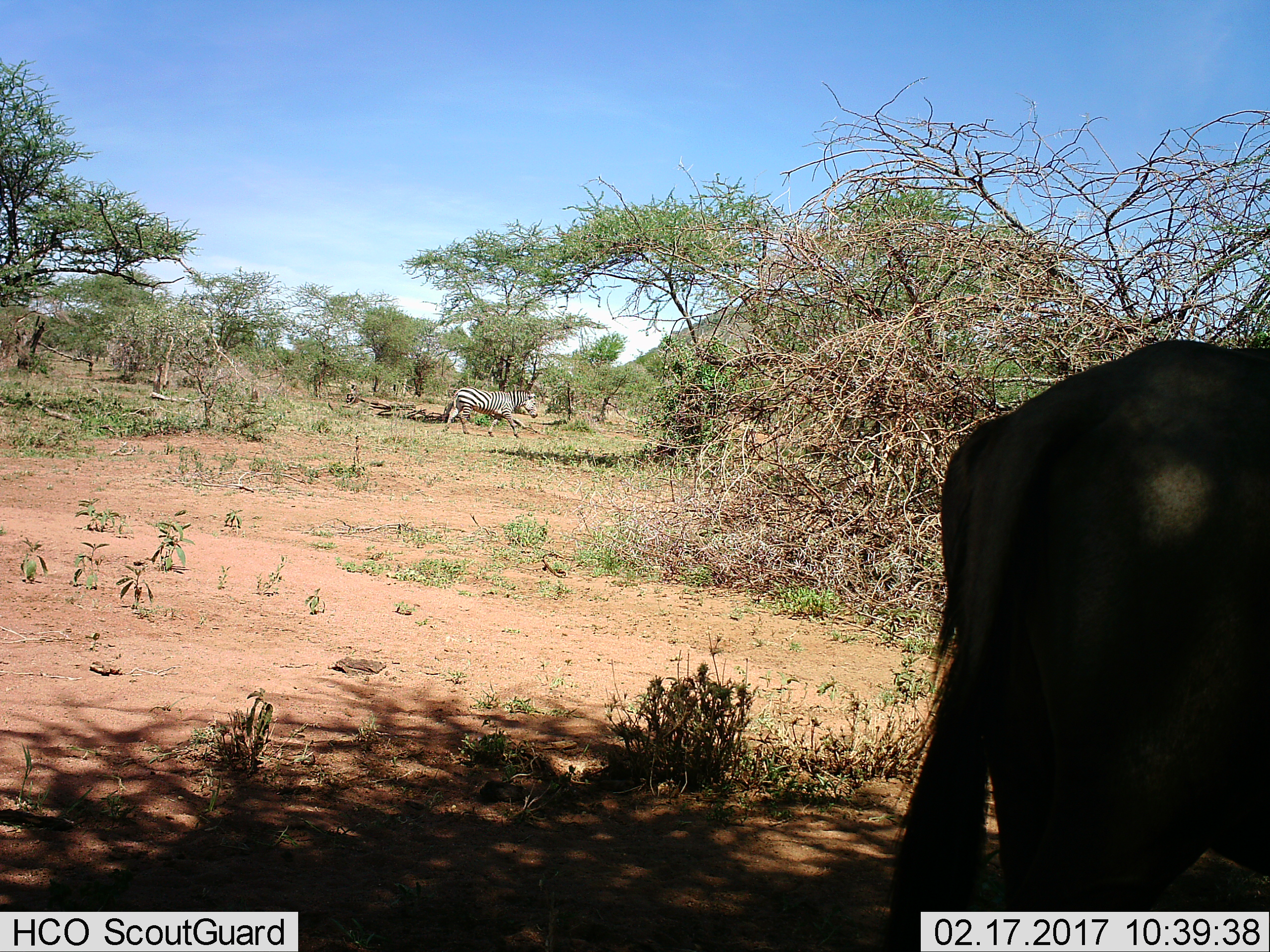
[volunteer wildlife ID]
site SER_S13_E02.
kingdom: Animalia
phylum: Chordata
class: Mammalia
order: Artiodactyla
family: Bovidae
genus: Connochaetes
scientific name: Connochaetes taurinus taurinus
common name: blue wildebeest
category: wildebeestblue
Wildebeestblue (blue wildebeest) (Connochaetes taurinus taurinus), count 1. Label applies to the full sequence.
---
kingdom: Animalia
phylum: Chordata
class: Mammalia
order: Perissodactyla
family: Equidae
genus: Equus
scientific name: Equus quagga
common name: plains zebra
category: zebraplains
Zebraplains (plains zebra) (Equus quagga), count 1. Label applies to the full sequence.